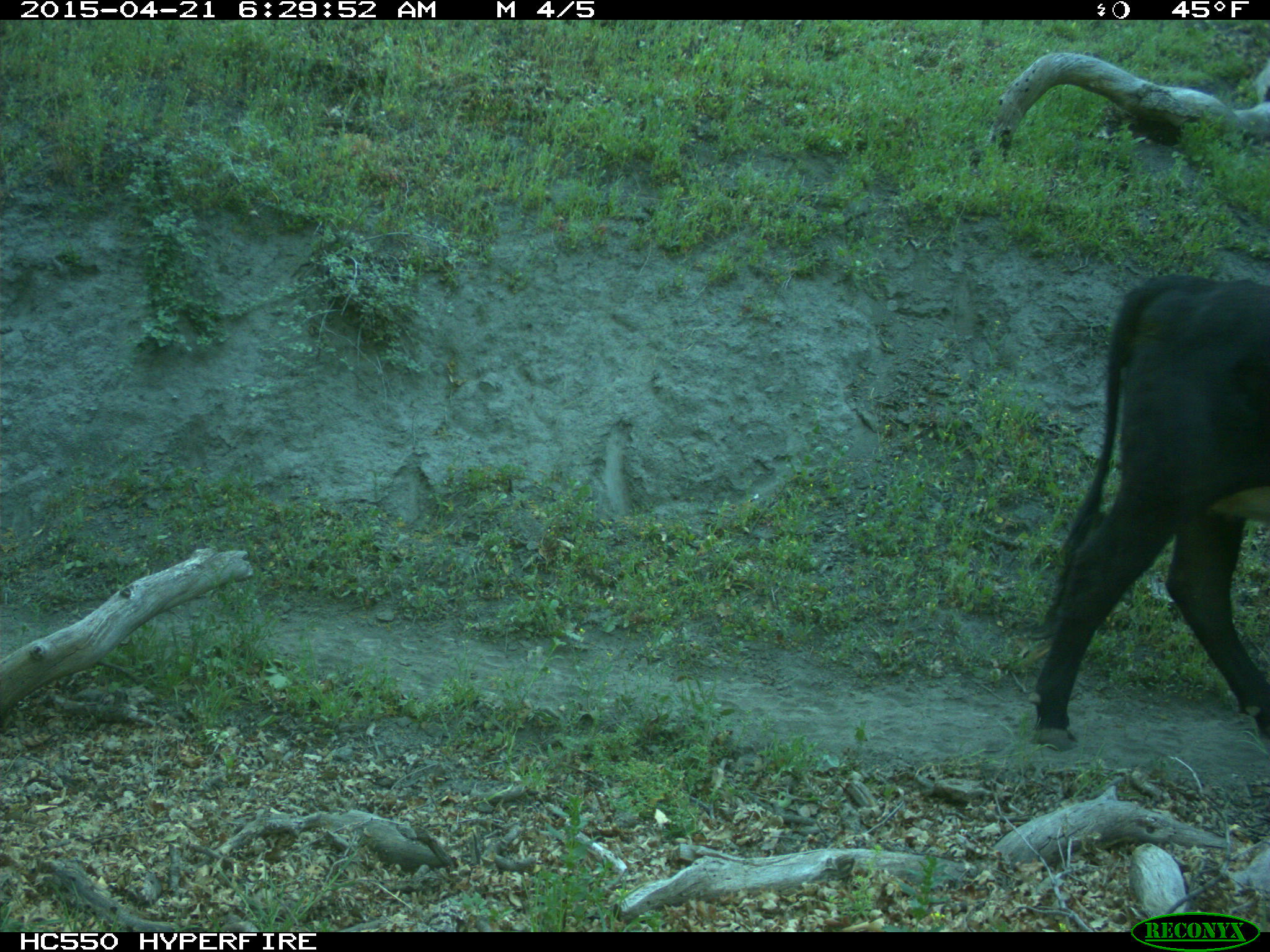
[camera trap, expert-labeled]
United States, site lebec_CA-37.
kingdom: Animalia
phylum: Chordata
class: Mammalia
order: Artiodactyla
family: Bovidae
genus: Bos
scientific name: Bos taurus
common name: domestic cow